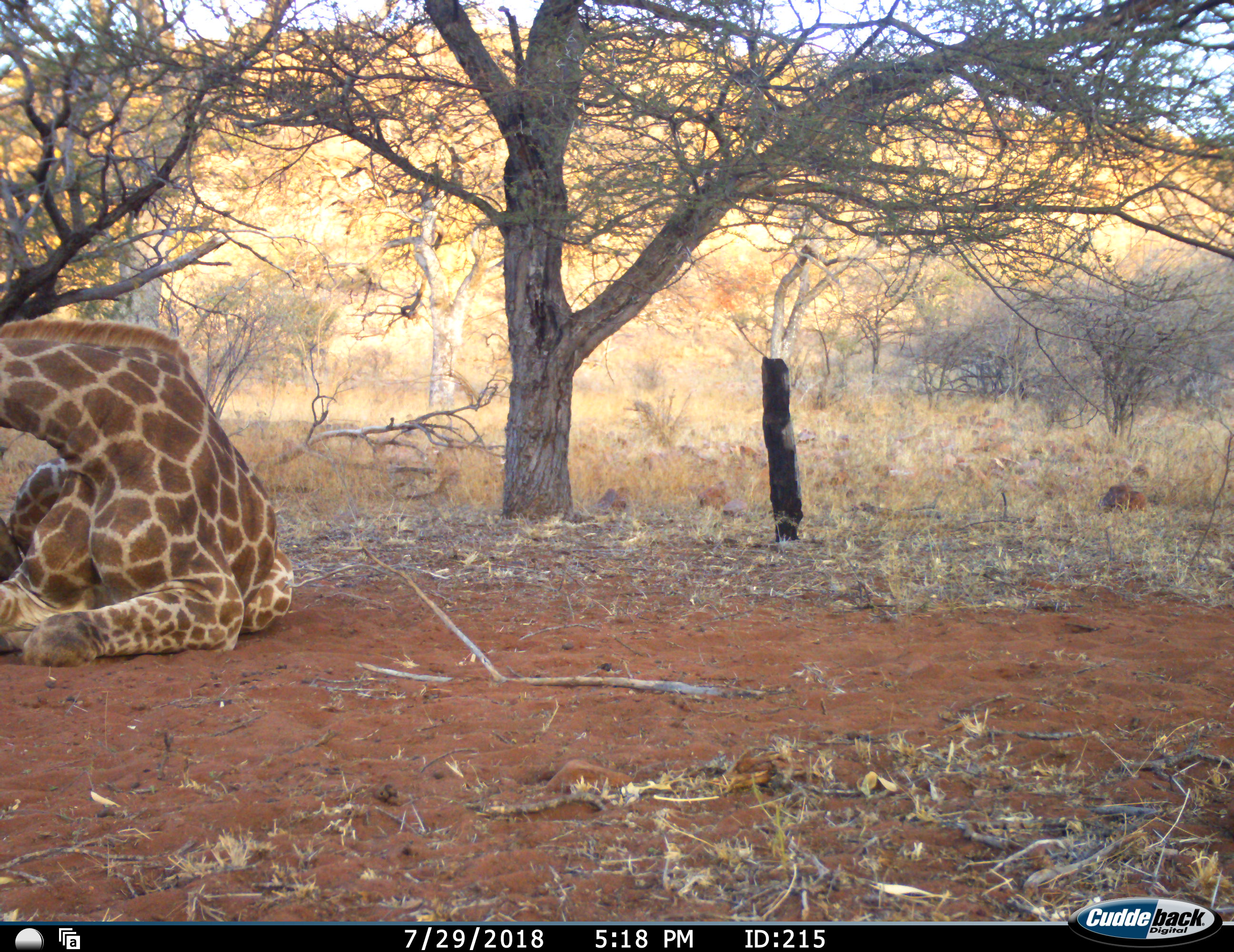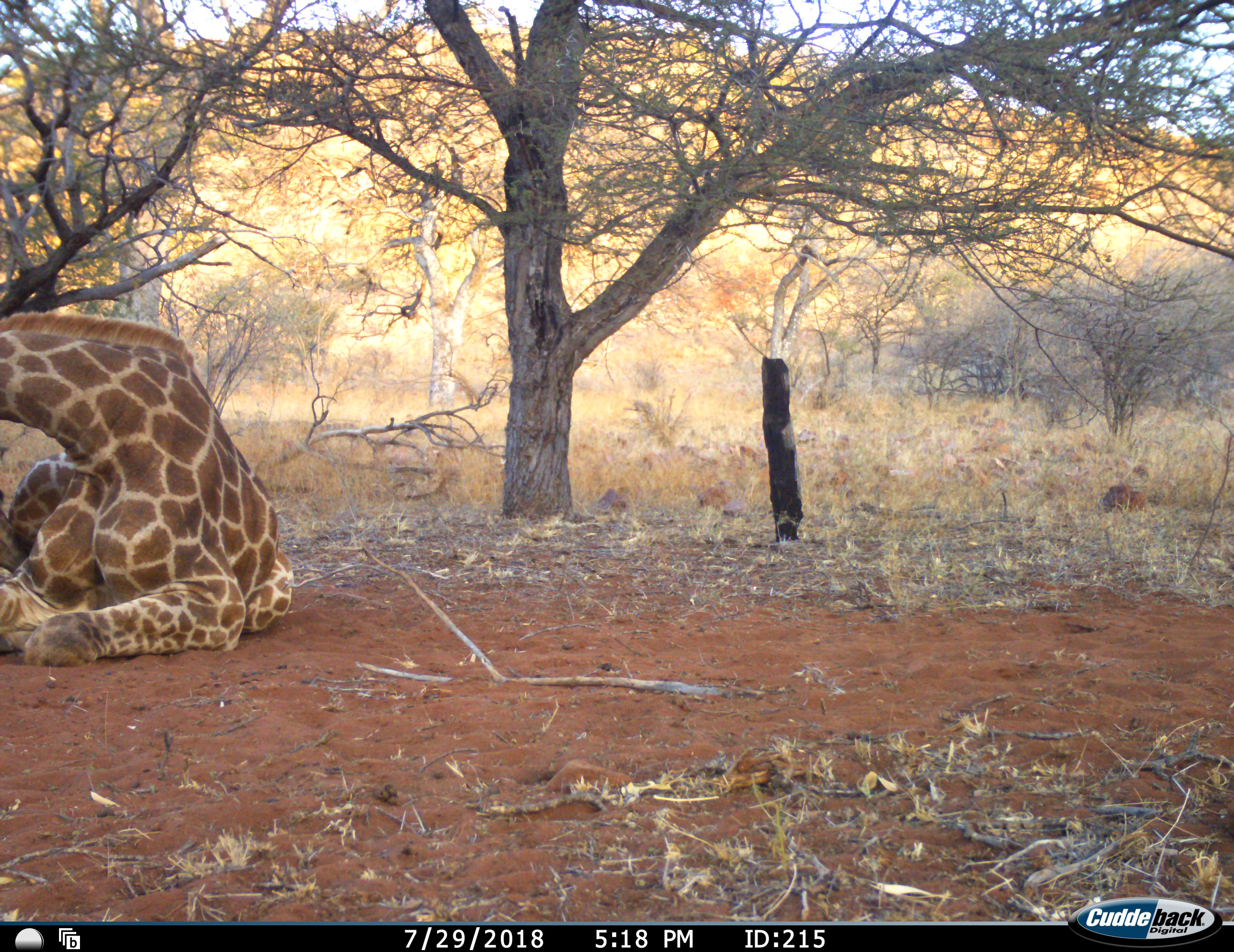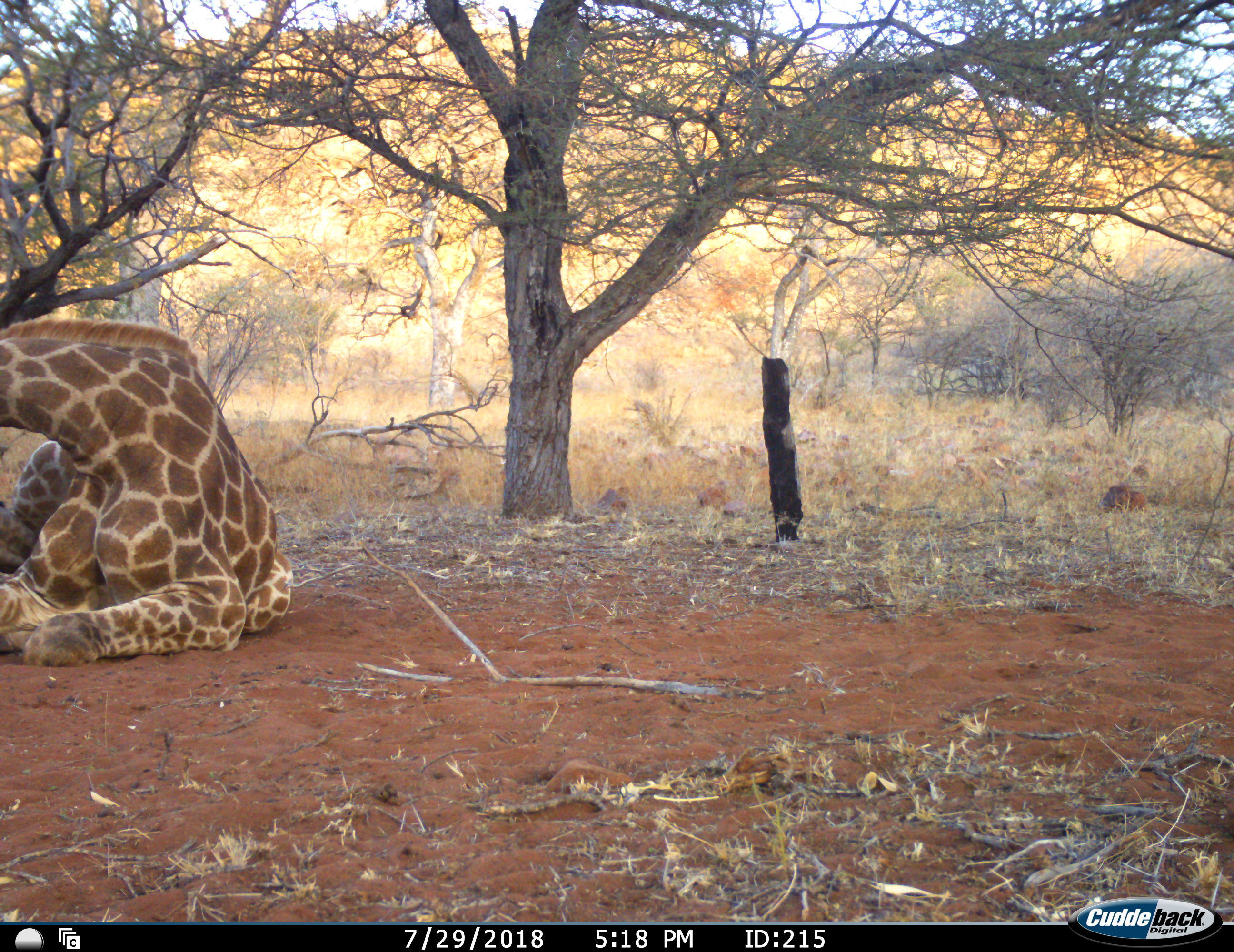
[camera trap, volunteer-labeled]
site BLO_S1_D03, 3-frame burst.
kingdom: Animalia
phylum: Chordata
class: Mammalia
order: Artiodactyla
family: Giraffidae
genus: Giraffa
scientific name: Giraffa camelopardalis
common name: giraffe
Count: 1.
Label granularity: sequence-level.